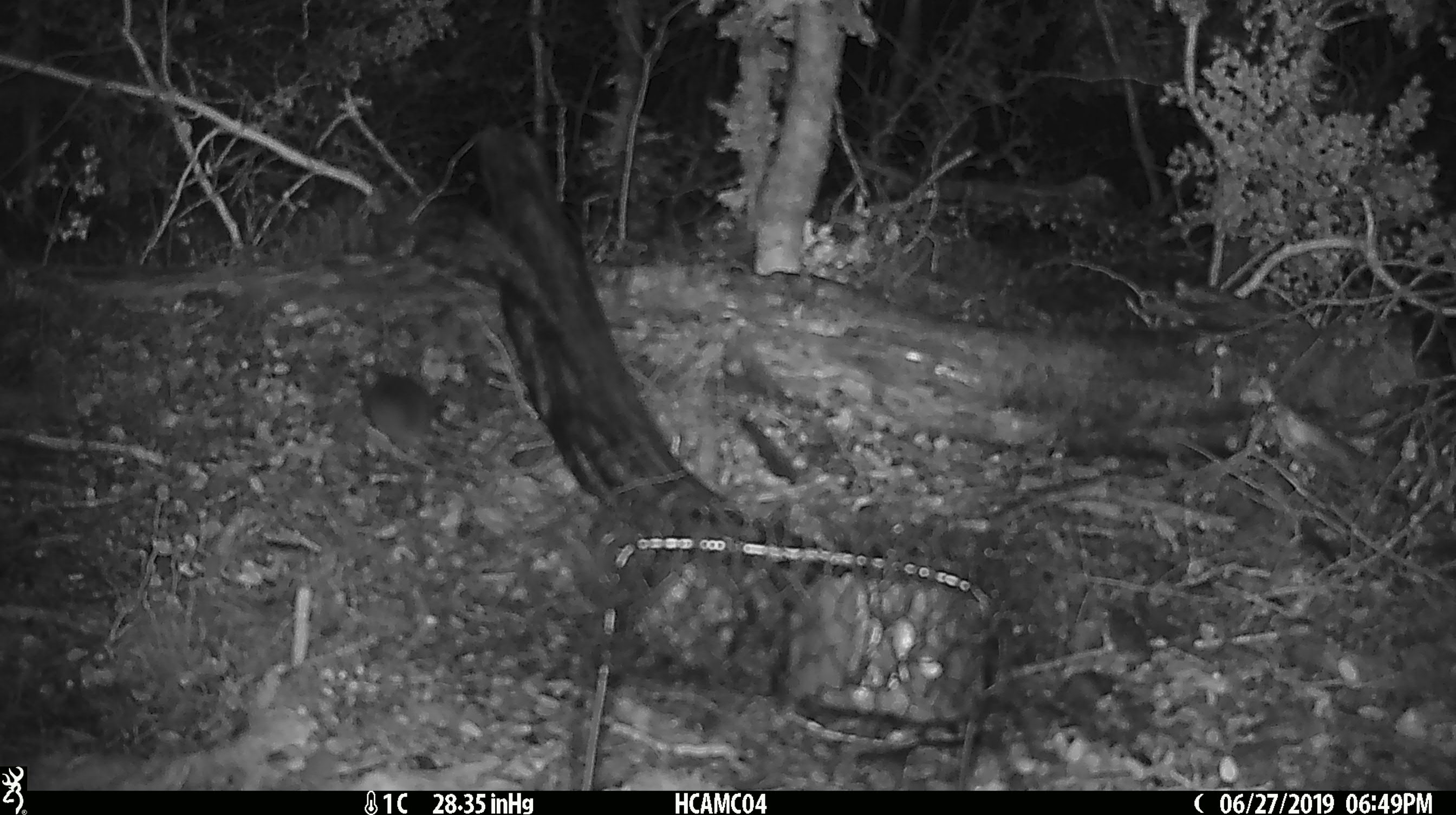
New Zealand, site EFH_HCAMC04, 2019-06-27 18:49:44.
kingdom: Animalia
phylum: Chordata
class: Mammalia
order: Rodentia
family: Muridae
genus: Mus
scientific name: Mus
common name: mouse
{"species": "mouse (Mus)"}